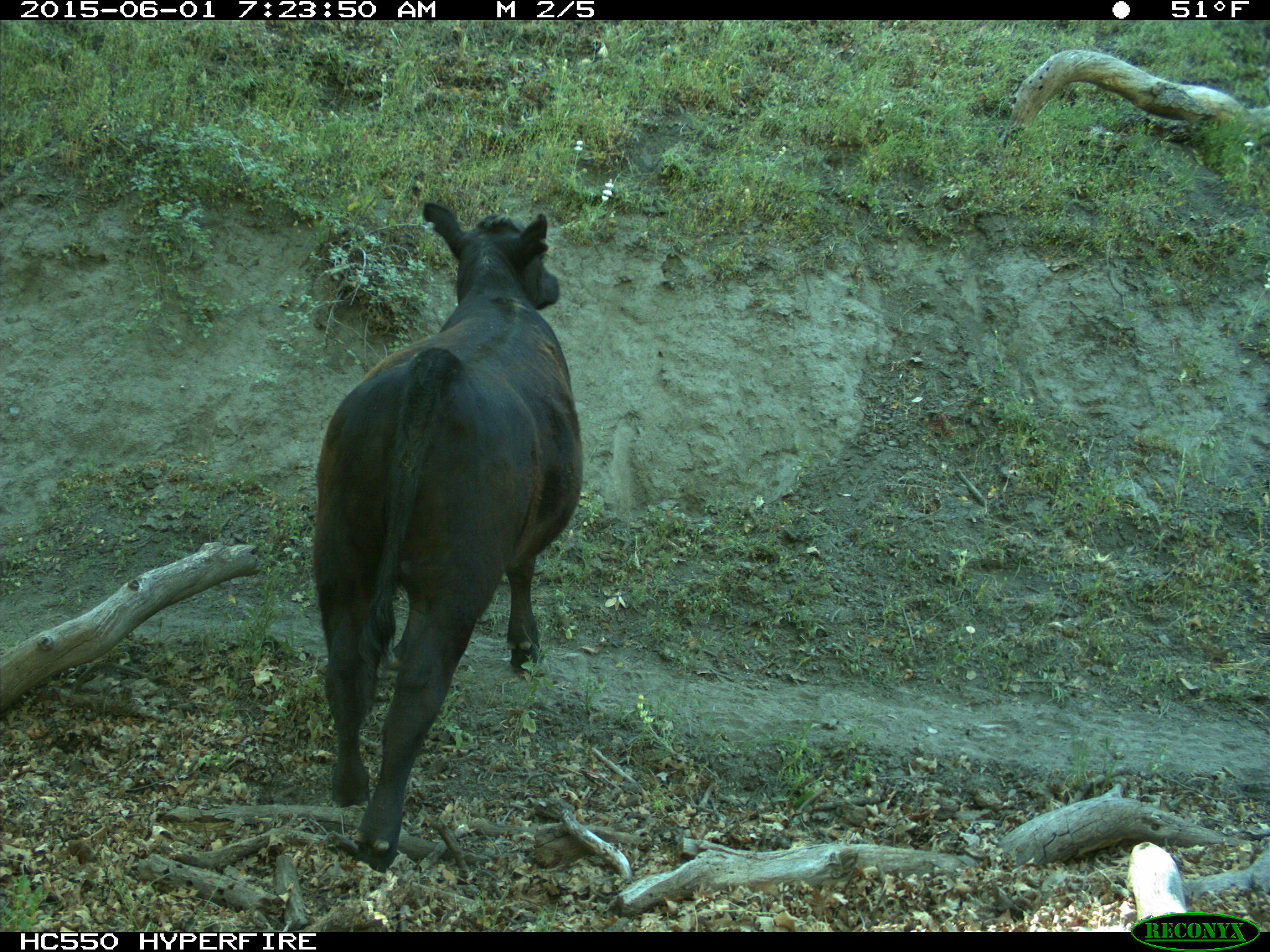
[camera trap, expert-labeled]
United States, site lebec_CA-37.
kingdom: Animalia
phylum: Chordata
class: Mammalia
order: Artiodactyla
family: Bovidae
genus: Bos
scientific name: Bos taurus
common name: domestic cow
Bos taurus (domestic cow).